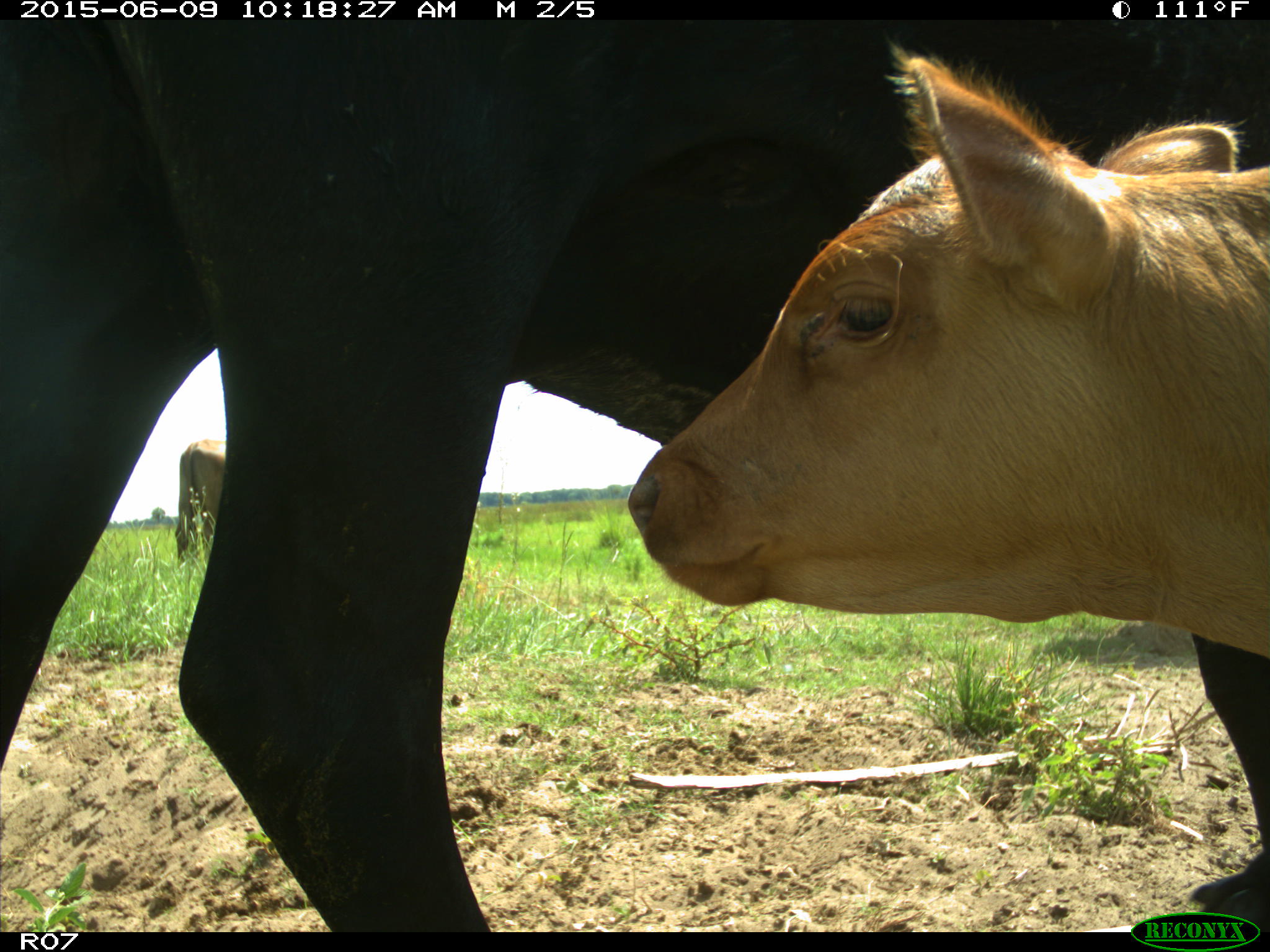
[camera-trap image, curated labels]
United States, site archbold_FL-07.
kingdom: Animalia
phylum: Chordata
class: Mammalia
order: Artiodactyla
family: Bovidae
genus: Bos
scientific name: Bos taurus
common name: domestic cow